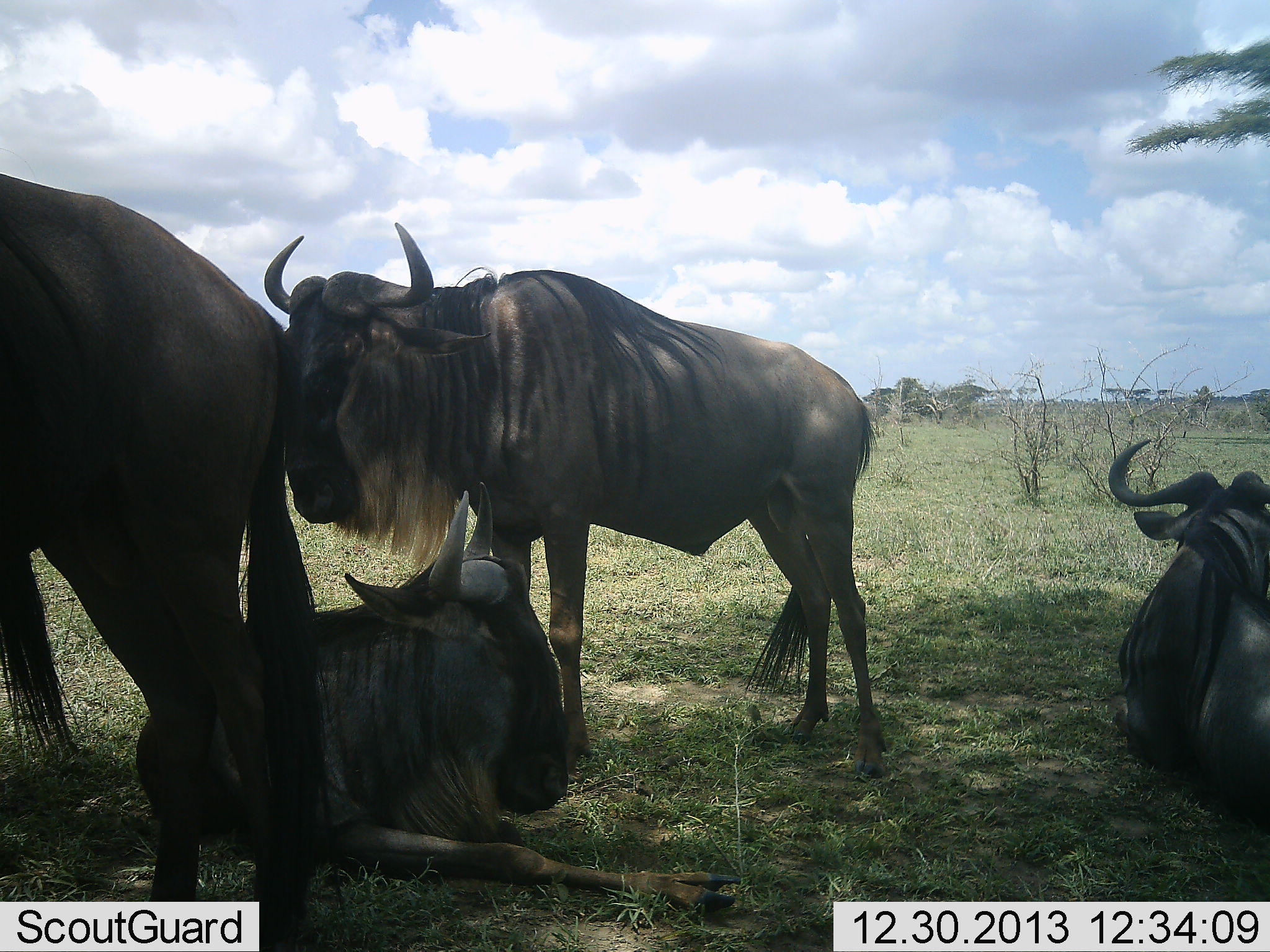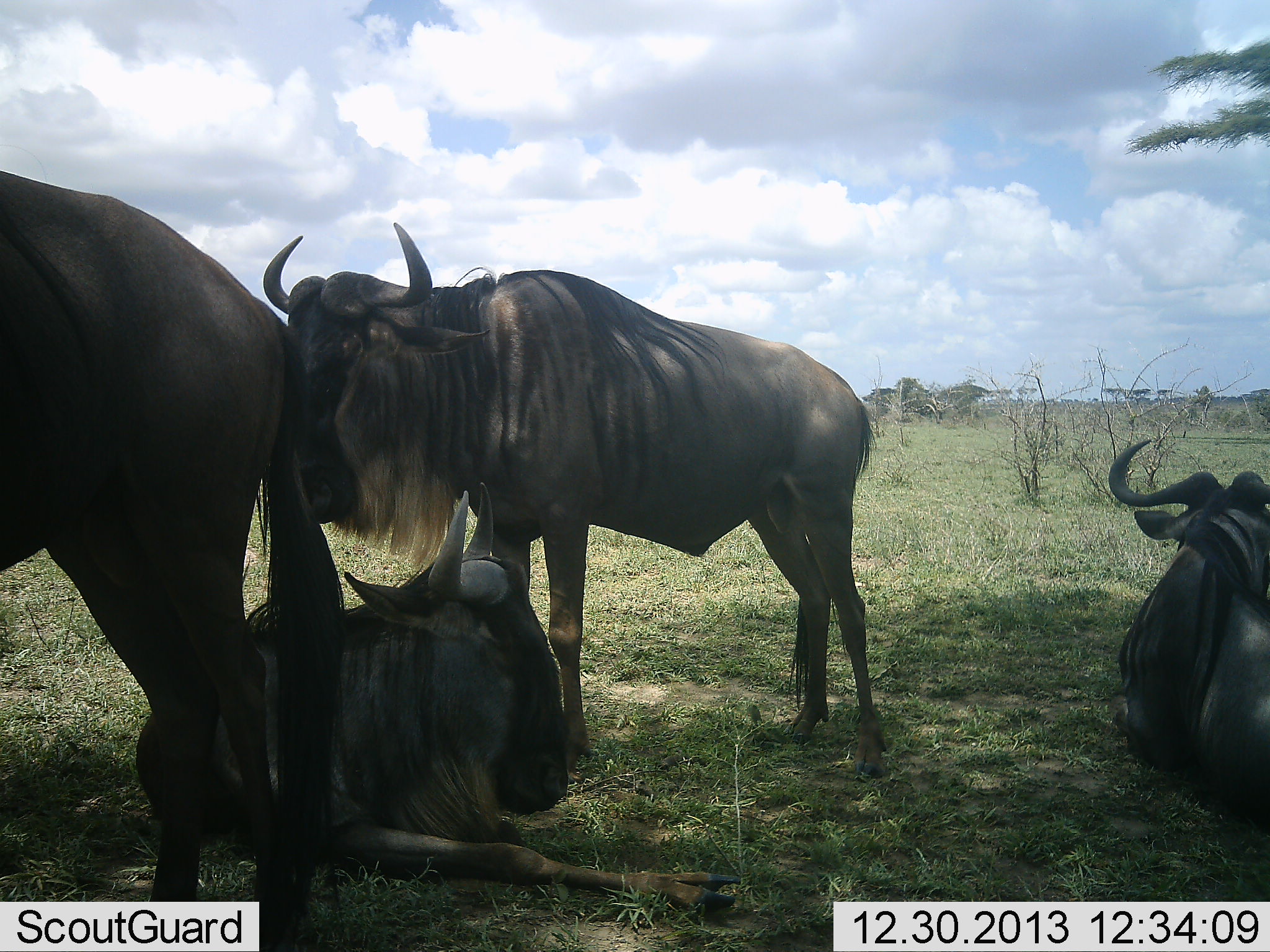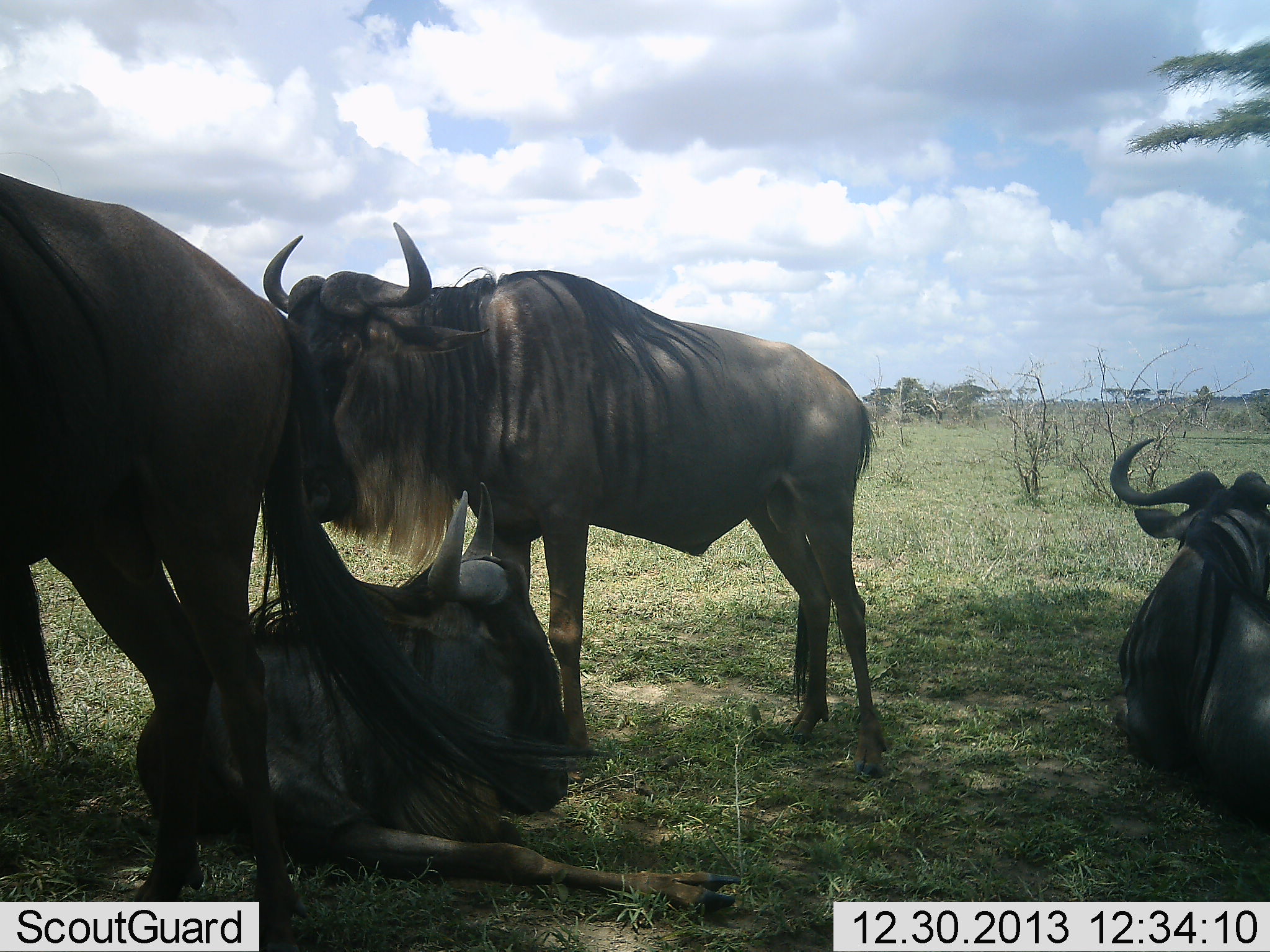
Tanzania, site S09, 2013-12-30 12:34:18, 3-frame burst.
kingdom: Animalia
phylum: Chordata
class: Mammalia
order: Artiodactyla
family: Bovidae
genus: Connochaetes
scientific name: Connochaetes taurinus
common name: blue wildebeest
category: wildebeest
Wildebeest (blue wildebeest) (Connochaetes taurinus), count 4. Behavior (volunteer vote fractions): standing 90%, resting 100%, moving 0%, interacting 0%. Young present (vote fraction): 0%. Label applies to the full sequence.